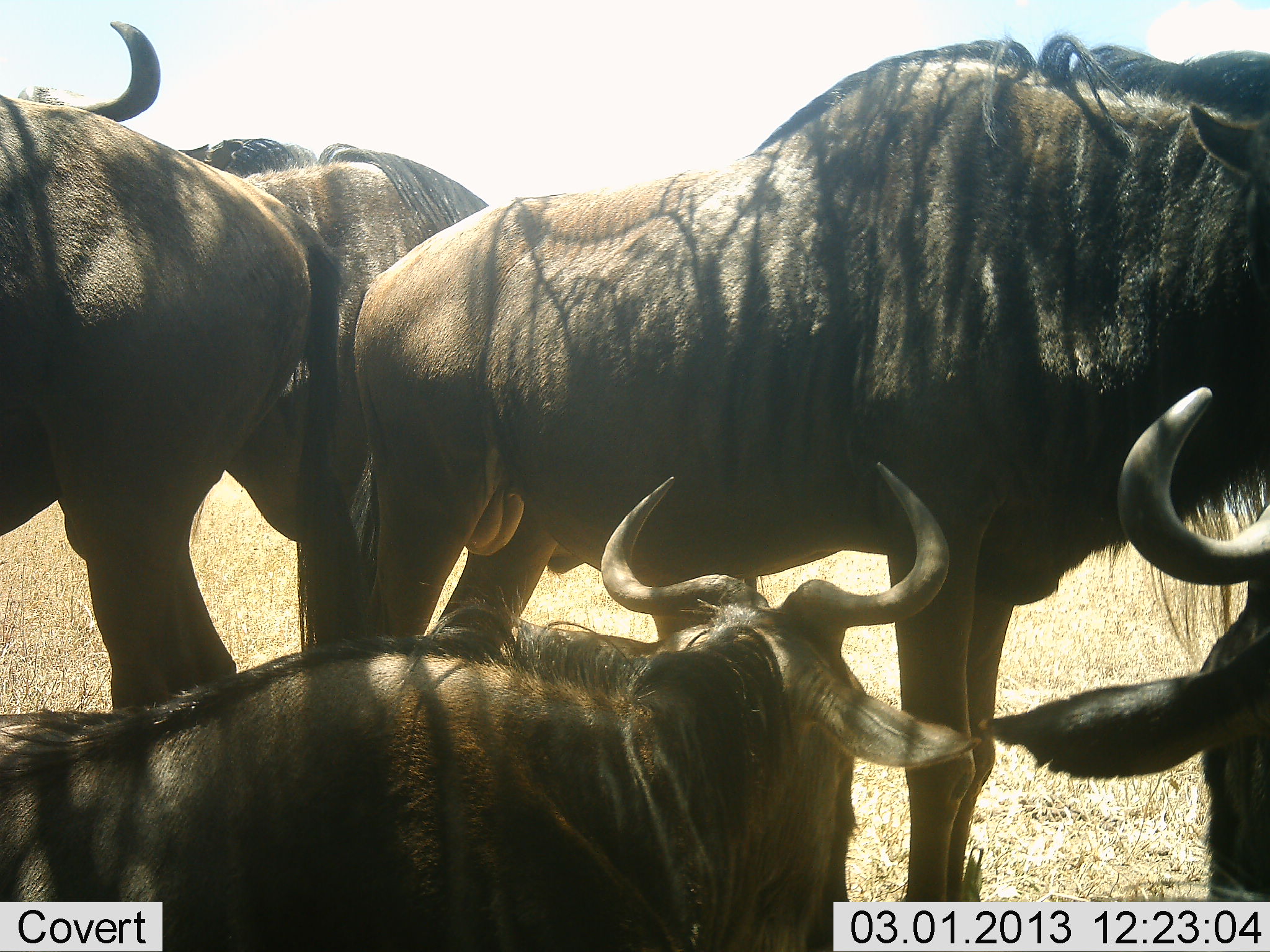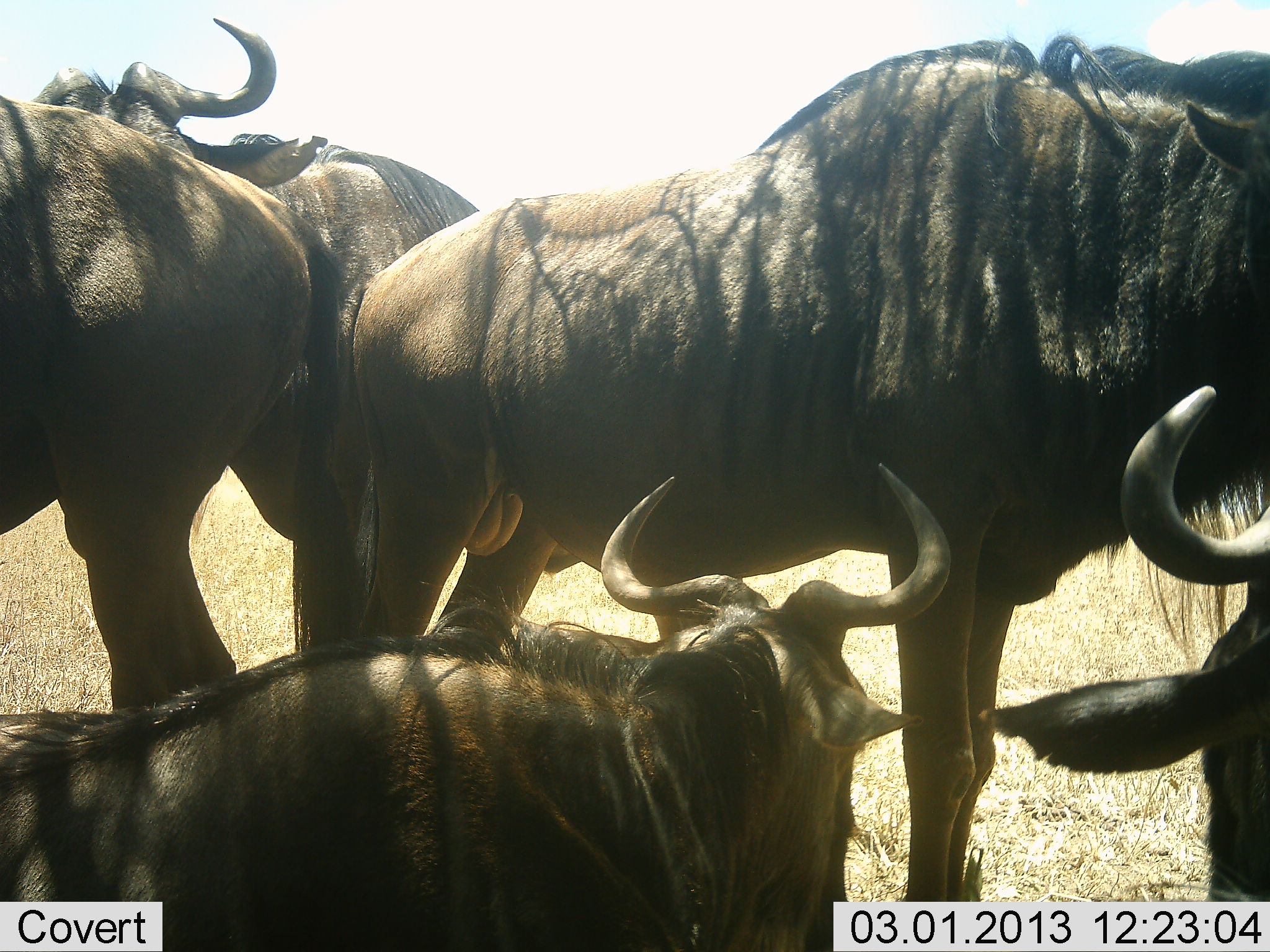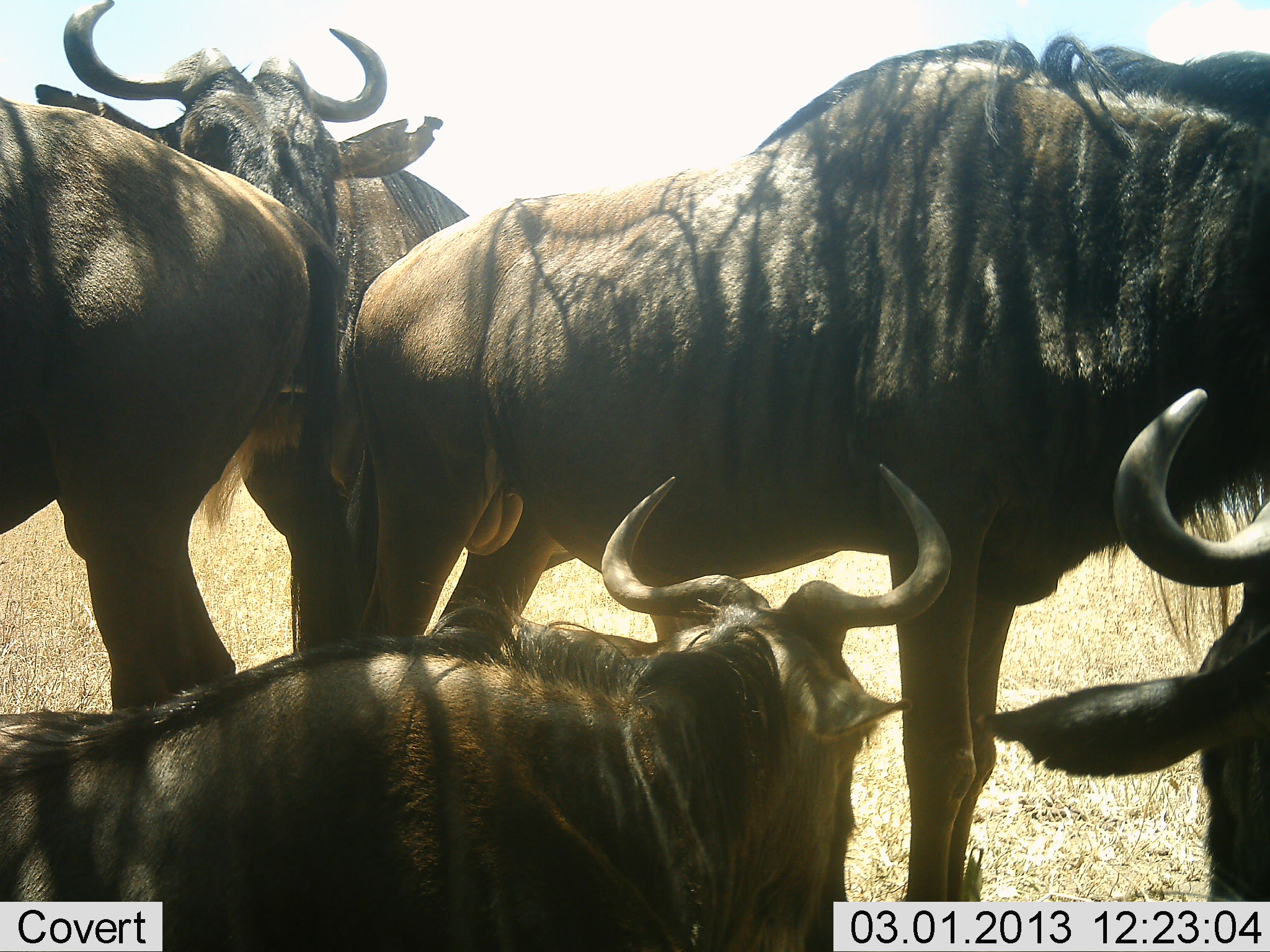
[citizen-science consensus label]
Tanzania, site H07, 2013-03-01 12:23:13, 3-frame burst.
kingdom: Animalia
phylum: Chordata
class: Mammalia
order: Artiodactyla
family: Bovidae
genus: Connochaetes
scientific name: Connochaetes taurinus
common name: blue wildebeest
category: wildebeest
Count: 5.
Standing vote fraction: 70%.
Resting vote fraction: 95%.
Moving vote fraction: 0%.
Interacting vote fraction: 0%.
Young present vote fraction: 0%.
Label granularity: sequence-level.